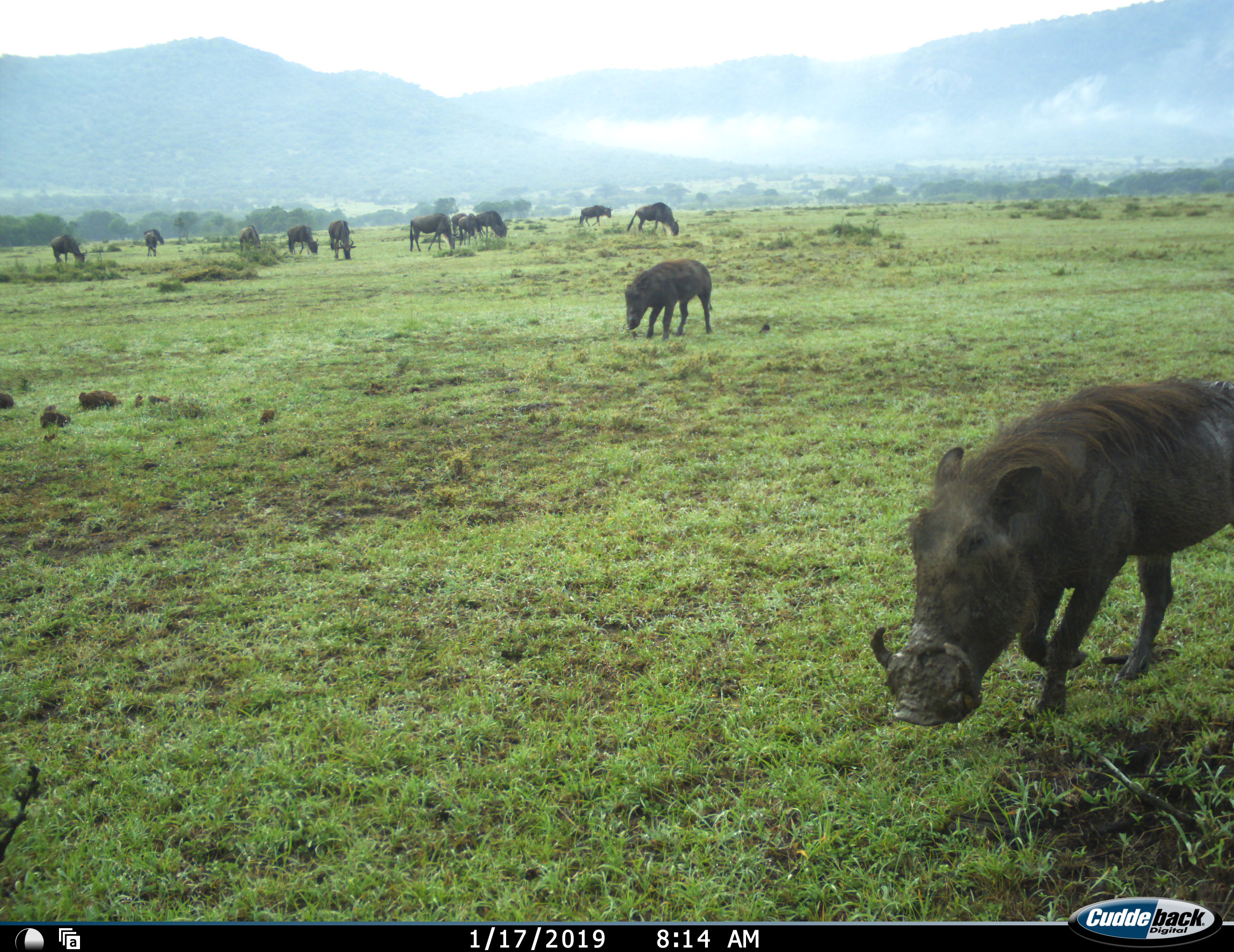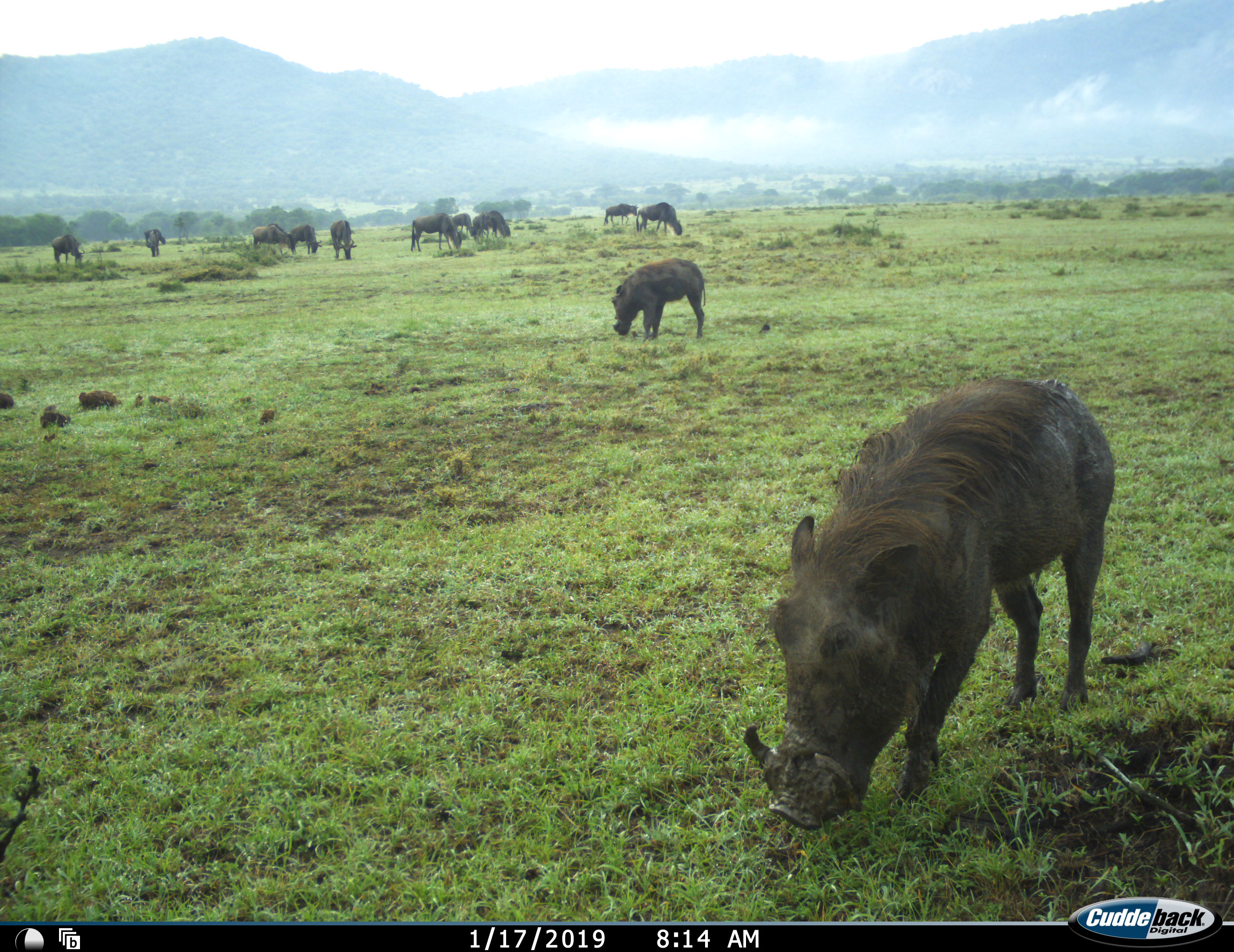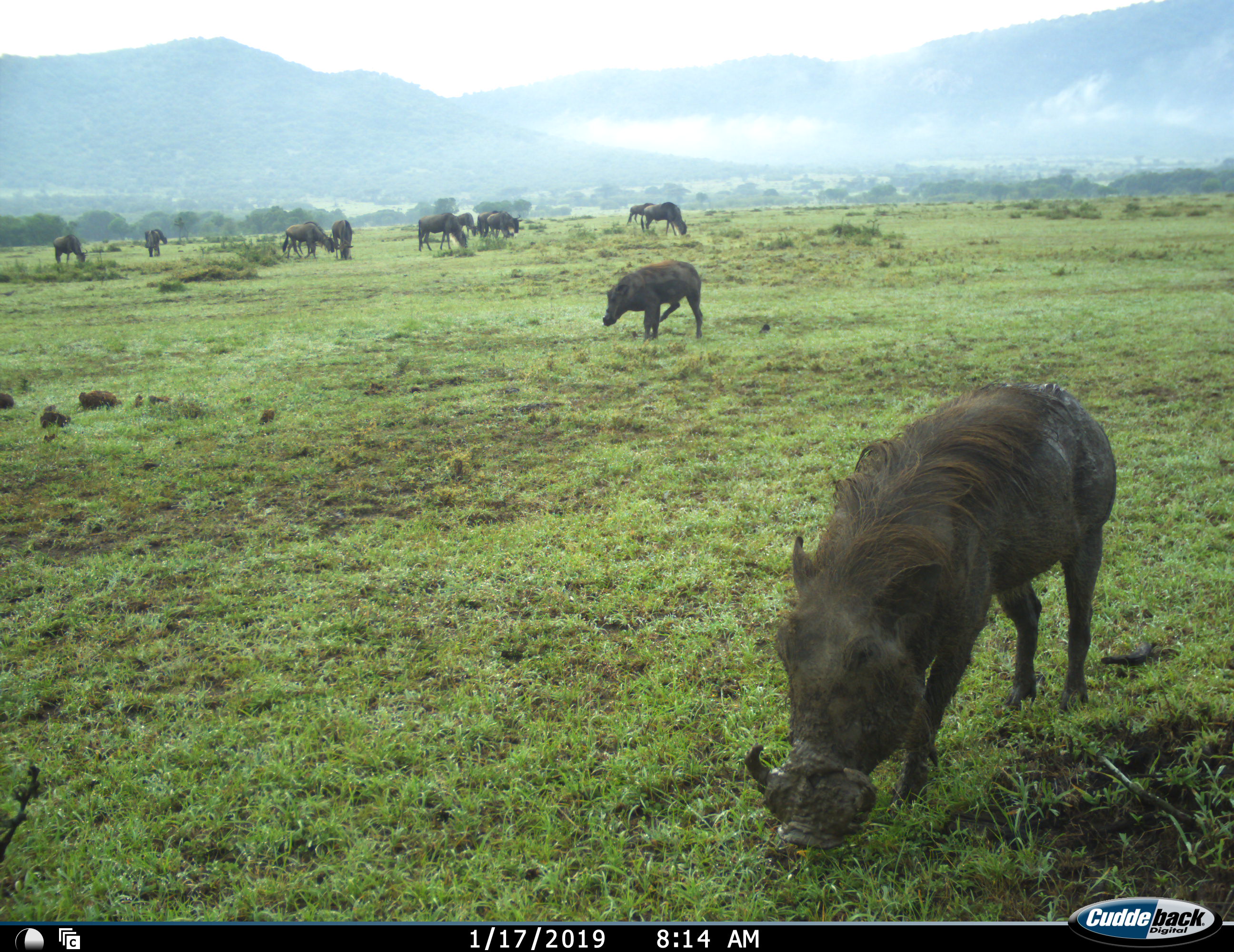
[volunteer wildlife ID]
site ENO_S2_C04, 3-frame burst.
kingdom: Animalia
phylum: Chordata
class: Mammalia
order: Artiodactyla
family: Suidae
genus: Phacochoerus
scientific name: Phacochoerus africanus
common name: warthog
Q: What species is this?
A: Warthog (Phacochoerus africanus).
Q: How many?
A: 2.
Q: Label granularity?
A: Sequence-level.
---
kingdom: Animalia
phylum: Chordata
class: Mammalia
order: Artiodactyla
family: Bovidae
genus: Connochaetes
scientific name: Connochaetes taurinus taurinus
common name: blue wildebeest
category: wildebeestblue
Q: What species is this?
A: Wildebeestblue (blue wildebeest) (Connochaetes taurinus taurinus).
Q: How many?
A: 11-50.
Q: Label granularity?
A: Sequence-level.